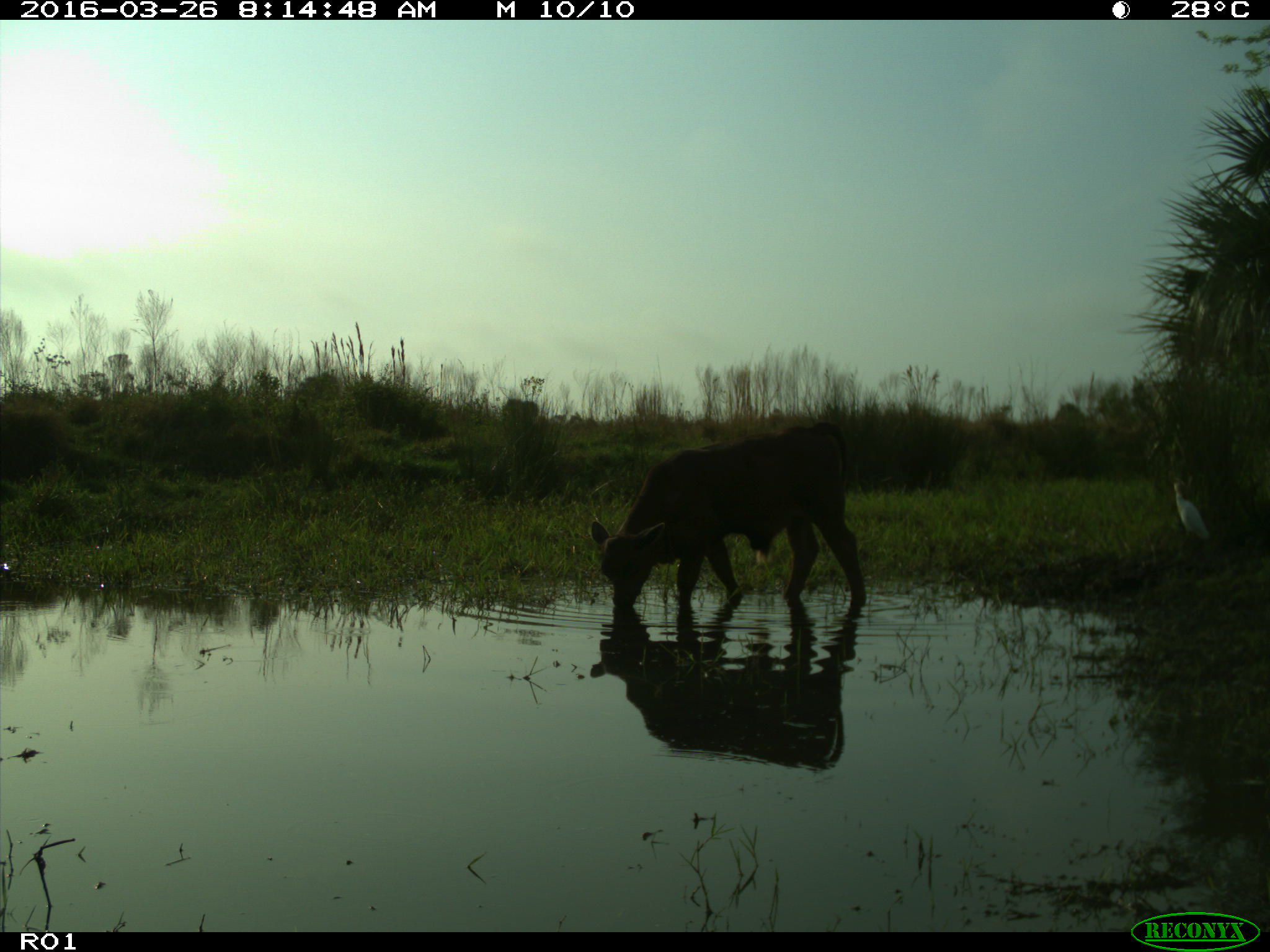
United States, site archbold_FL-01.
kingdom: Animalia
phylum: Chordata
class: Mammalia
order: Artiodactyla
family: Bovidae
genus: Bos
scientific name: Bos taurus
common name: domestic cow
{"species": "Bos taurus (domestic cow)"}